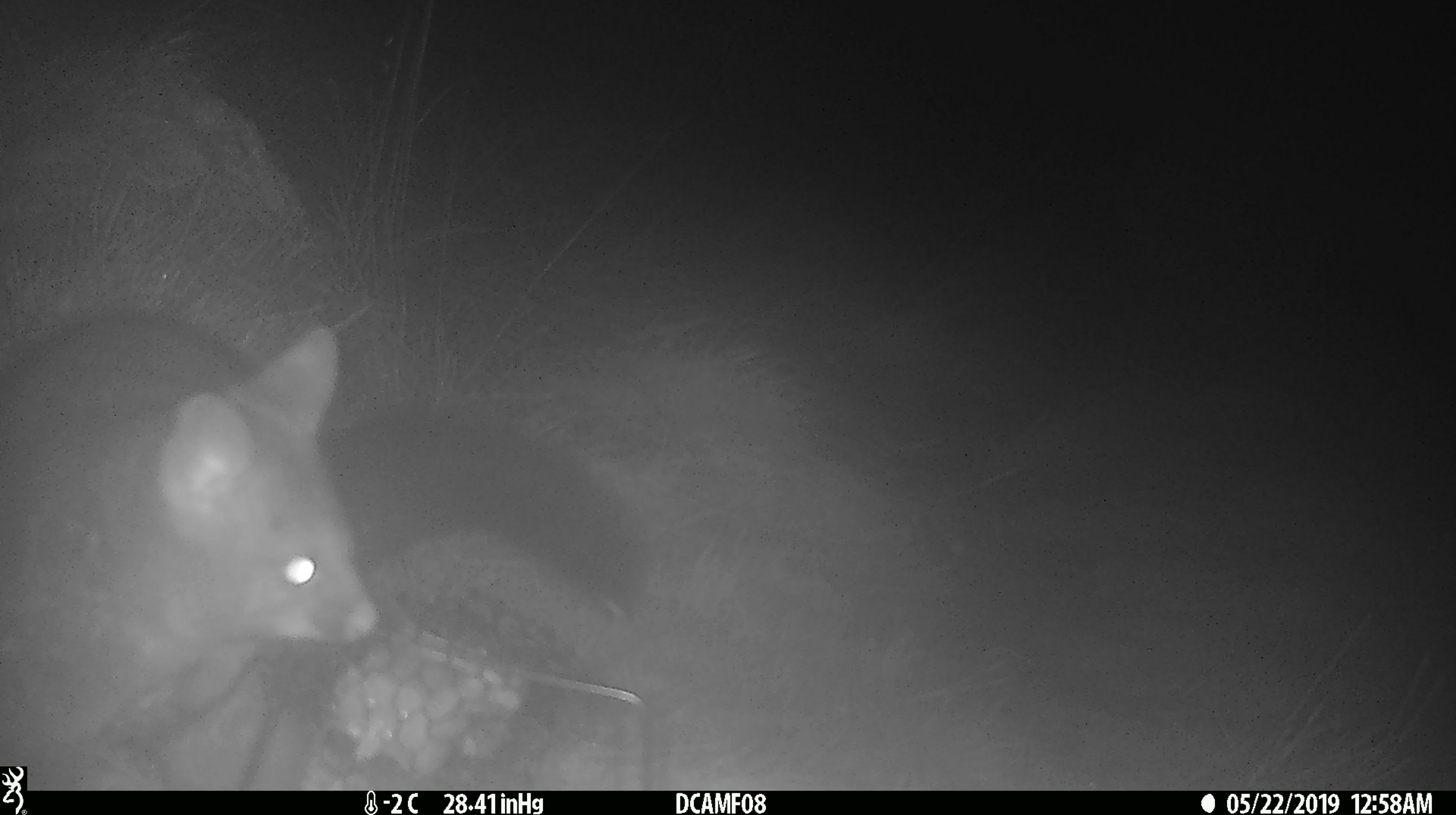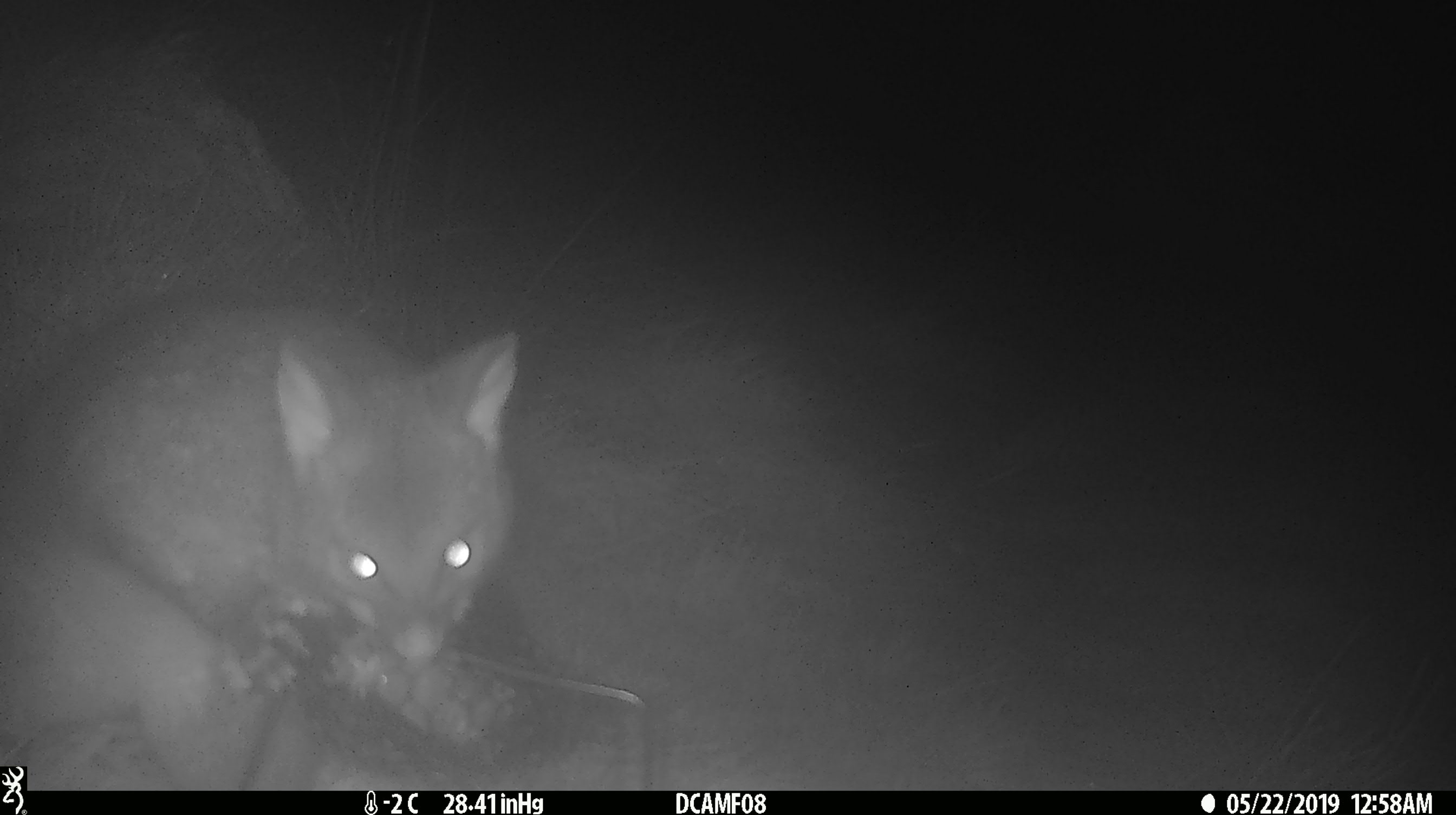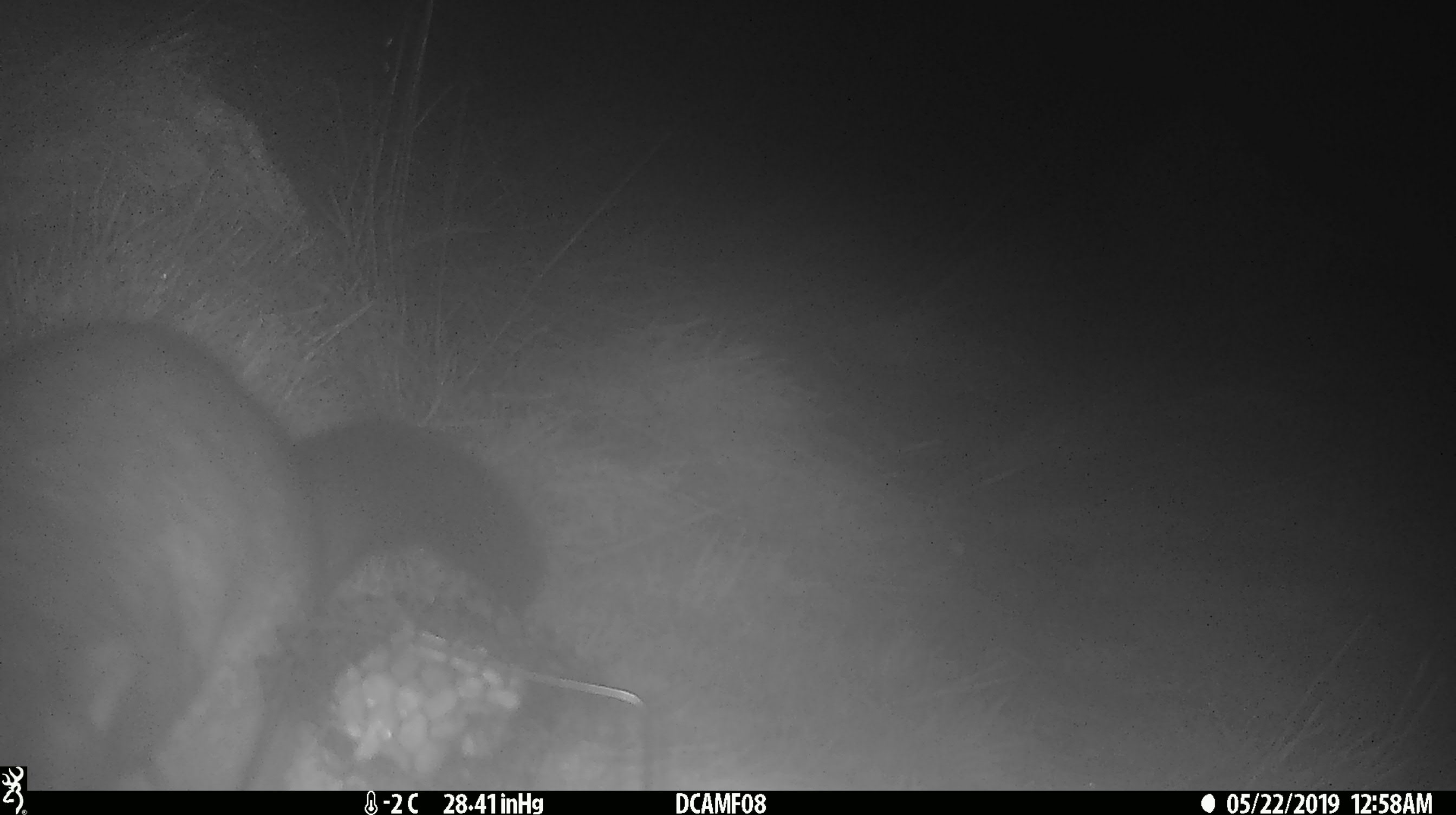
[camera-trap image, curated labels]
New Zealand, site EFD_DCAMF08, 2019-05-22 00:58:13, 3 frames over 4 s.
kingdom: Animalia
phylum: Chordata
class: Mammalia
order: Diprotodontia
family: Phalangeridae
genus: Trichosurus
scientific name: Trichosurus vulpecula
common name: common brushtail possum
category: possum